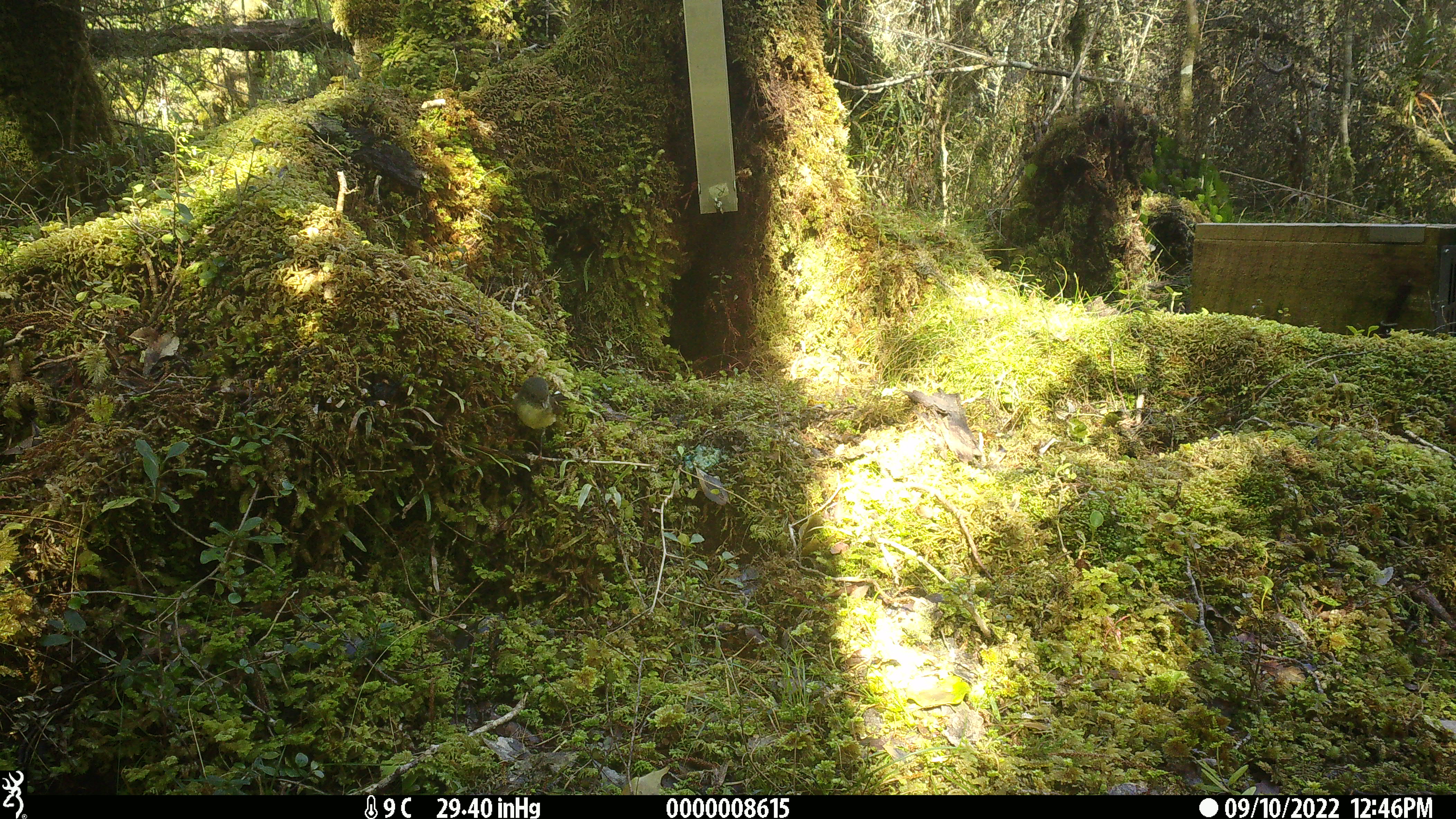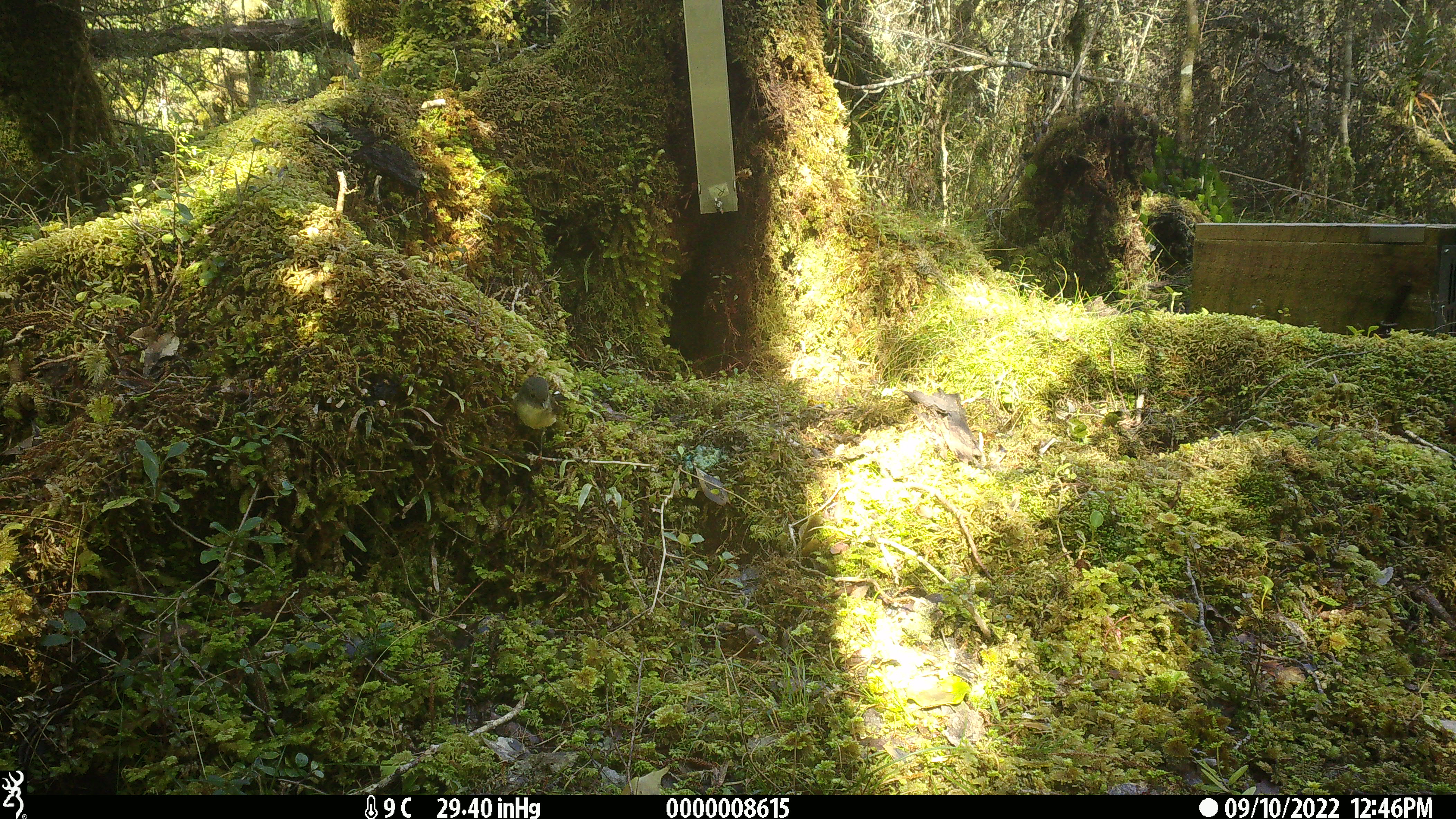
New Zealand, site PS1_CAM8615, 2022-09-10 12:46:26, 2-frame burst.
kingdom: Animalia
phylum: Chordata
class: Aves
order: Passeriformes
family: Petroicidae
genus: Petroica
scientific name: Petroica macrocephala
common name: tomtit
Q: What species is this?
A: Tomtit (Petroica macrocephala).